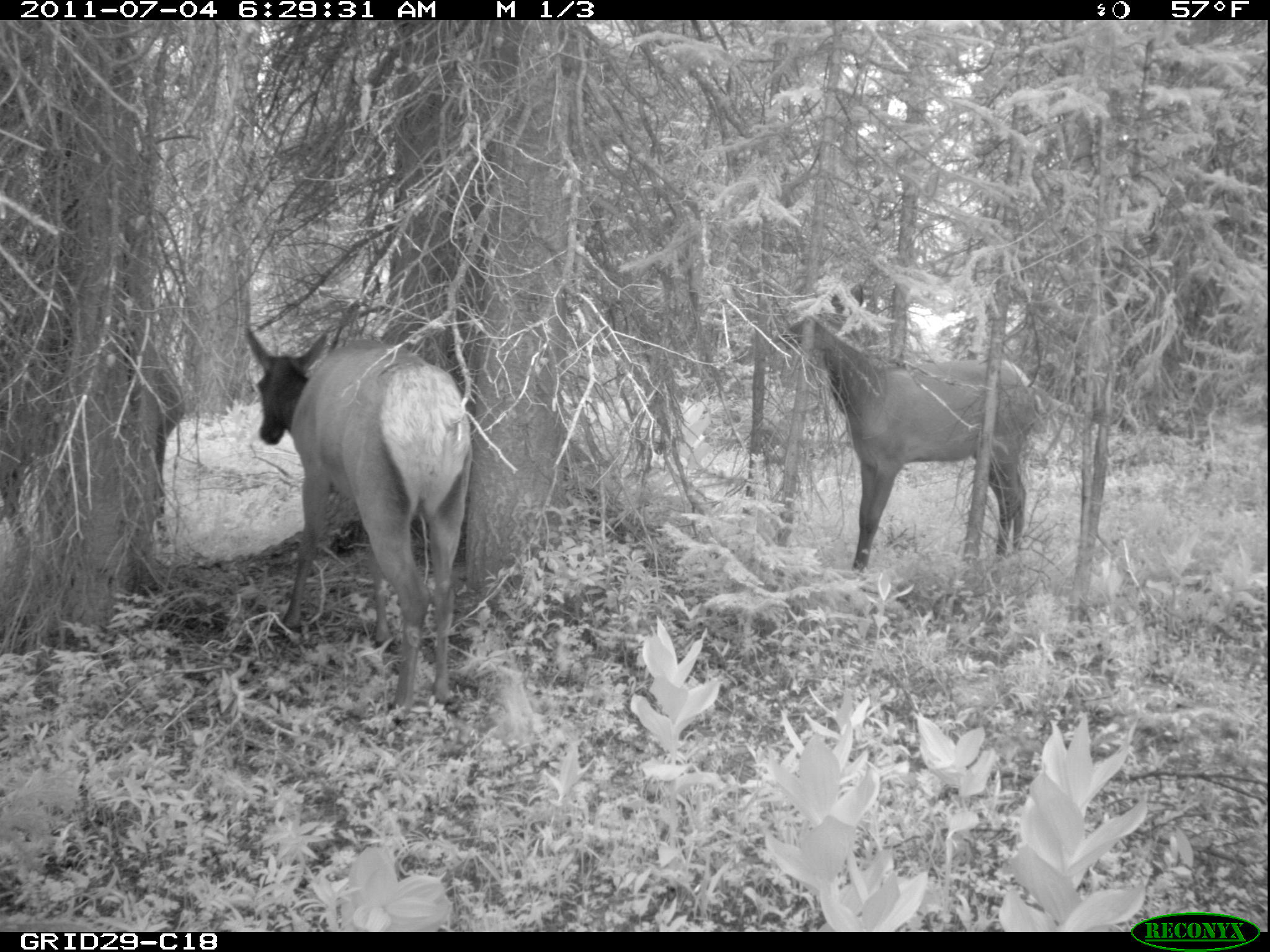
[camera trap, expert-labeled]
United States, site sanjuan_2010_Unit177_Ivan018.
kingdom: Animalia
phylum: Chordata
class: Mammalia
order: Artiodactyla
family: Cervidae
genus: Cervus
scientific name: Cervus elaphus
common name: red deer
Cervus elaphus (red deer).